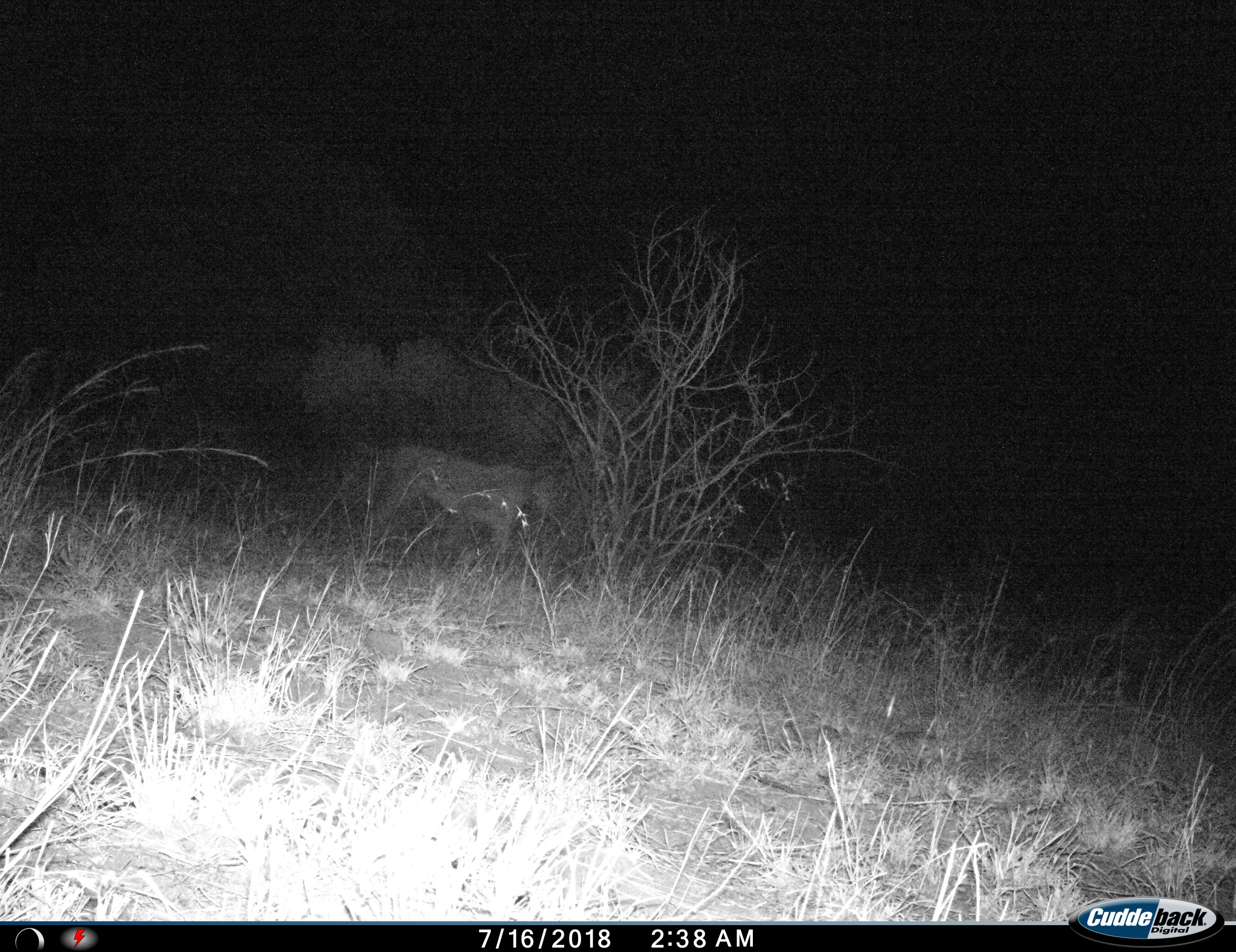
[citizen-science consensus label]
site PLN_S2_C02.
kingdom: Animalia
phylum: Chordata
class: Mammalia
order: Carnivora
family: Felidae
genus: Panthera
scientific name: Panthera leo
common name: lion female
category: lionfemale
Lionfemale (lion female) (Panthera leo), count 1. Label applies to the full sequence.